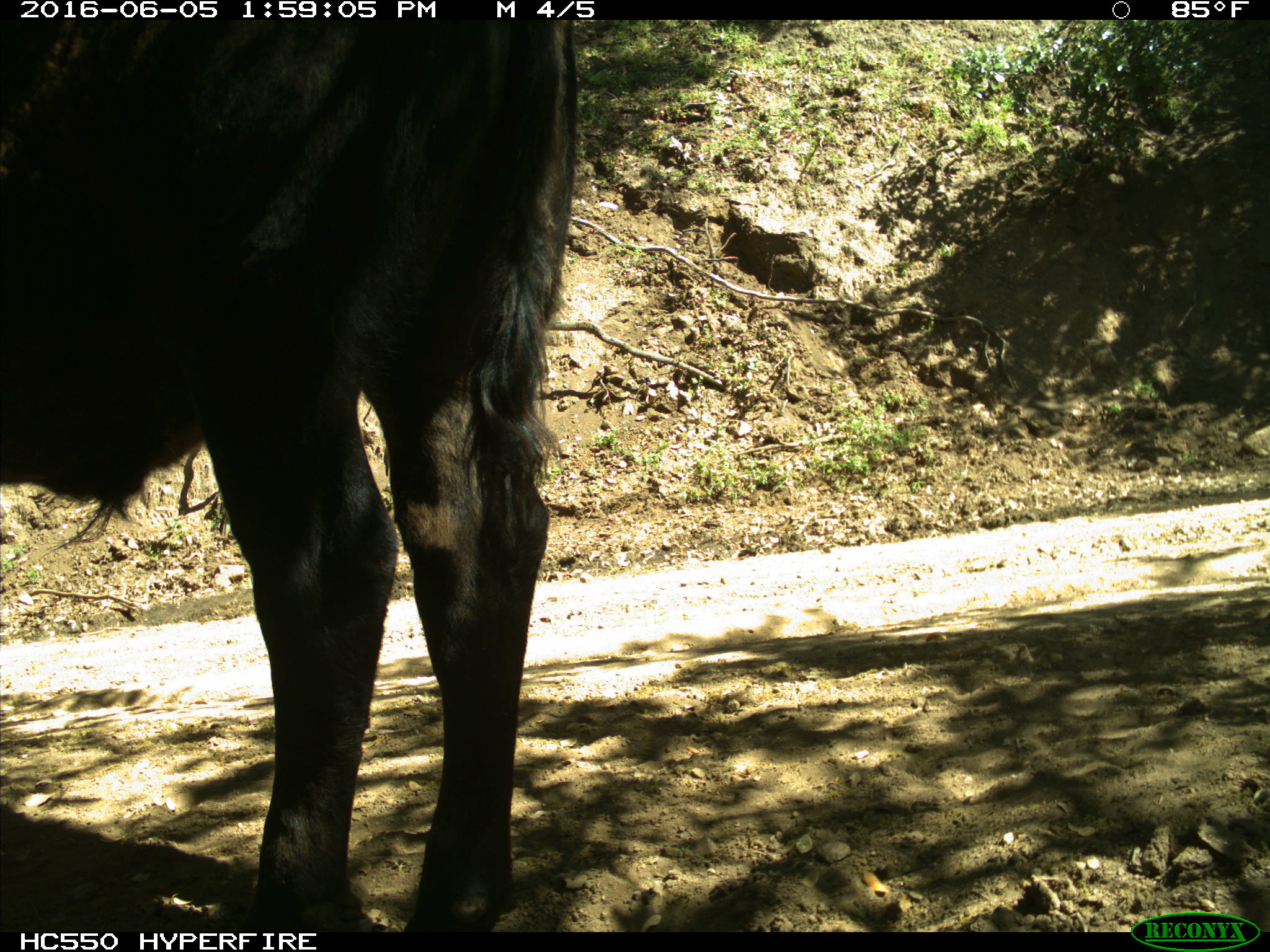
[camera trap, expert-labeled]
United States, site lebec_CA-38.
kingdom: Animalia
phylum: Chordata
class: Mammalia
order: Artiodactyla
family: Bovidae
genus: Bos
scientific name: Bos taurus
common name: domestic cow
Bos taurus (domestic cow).